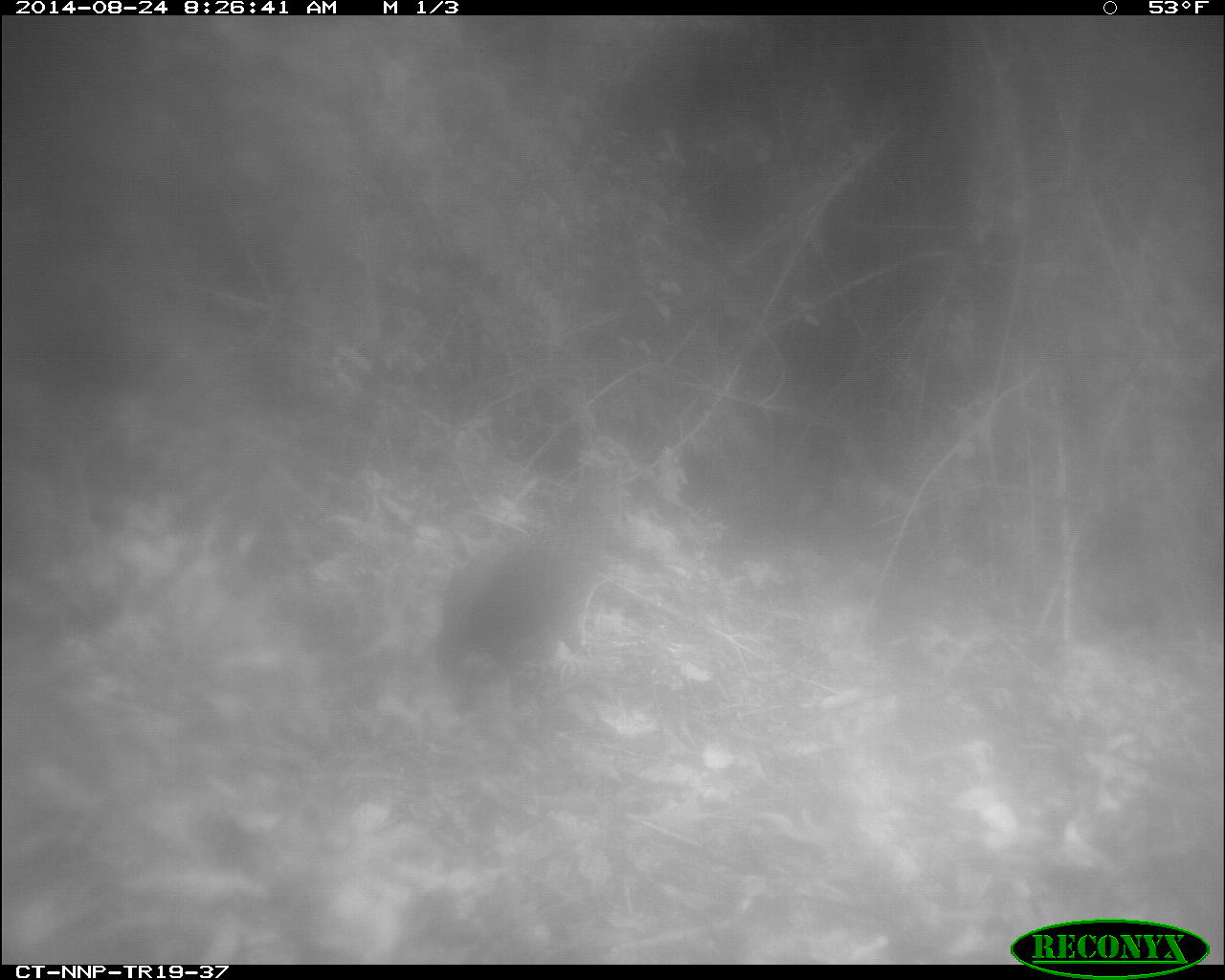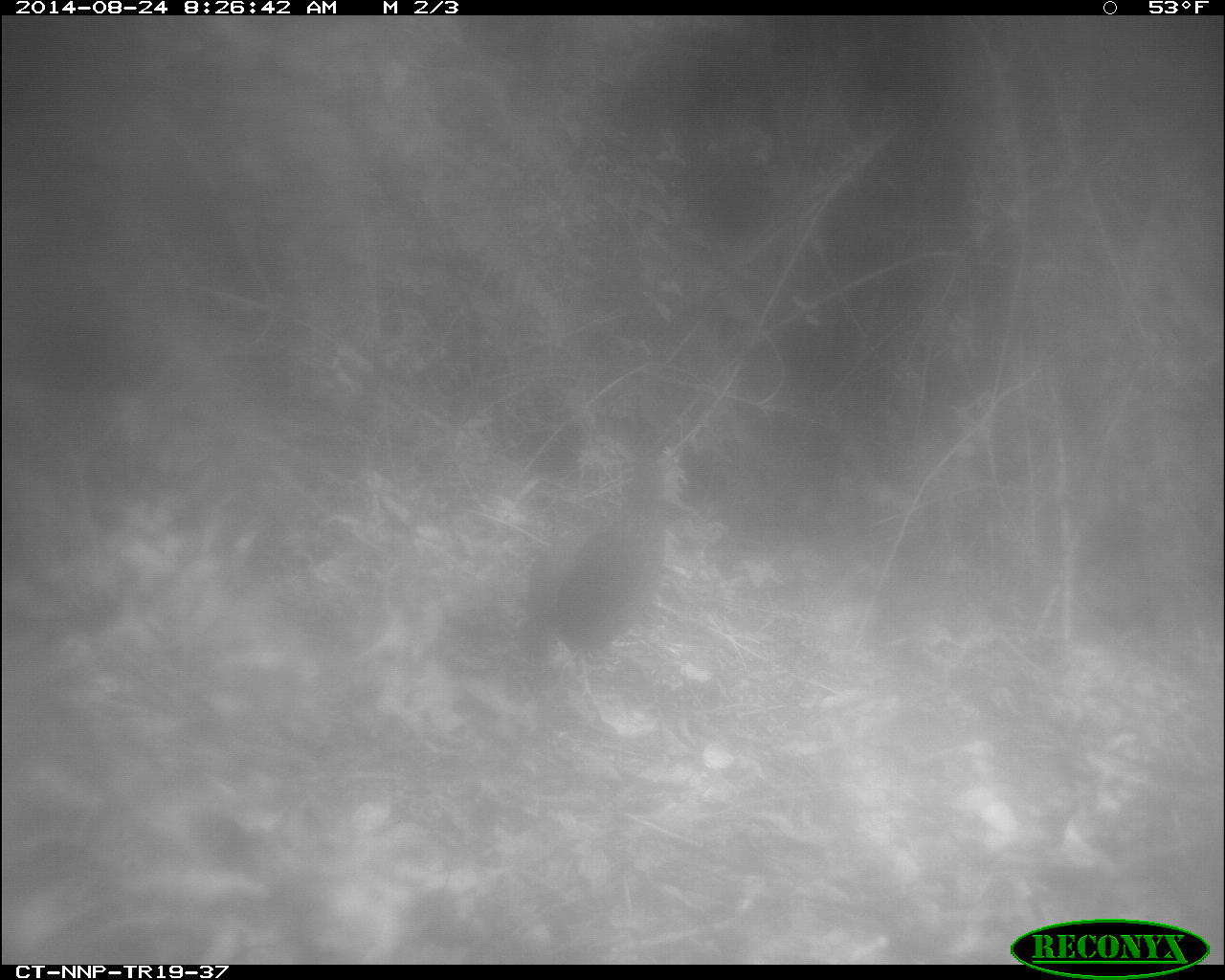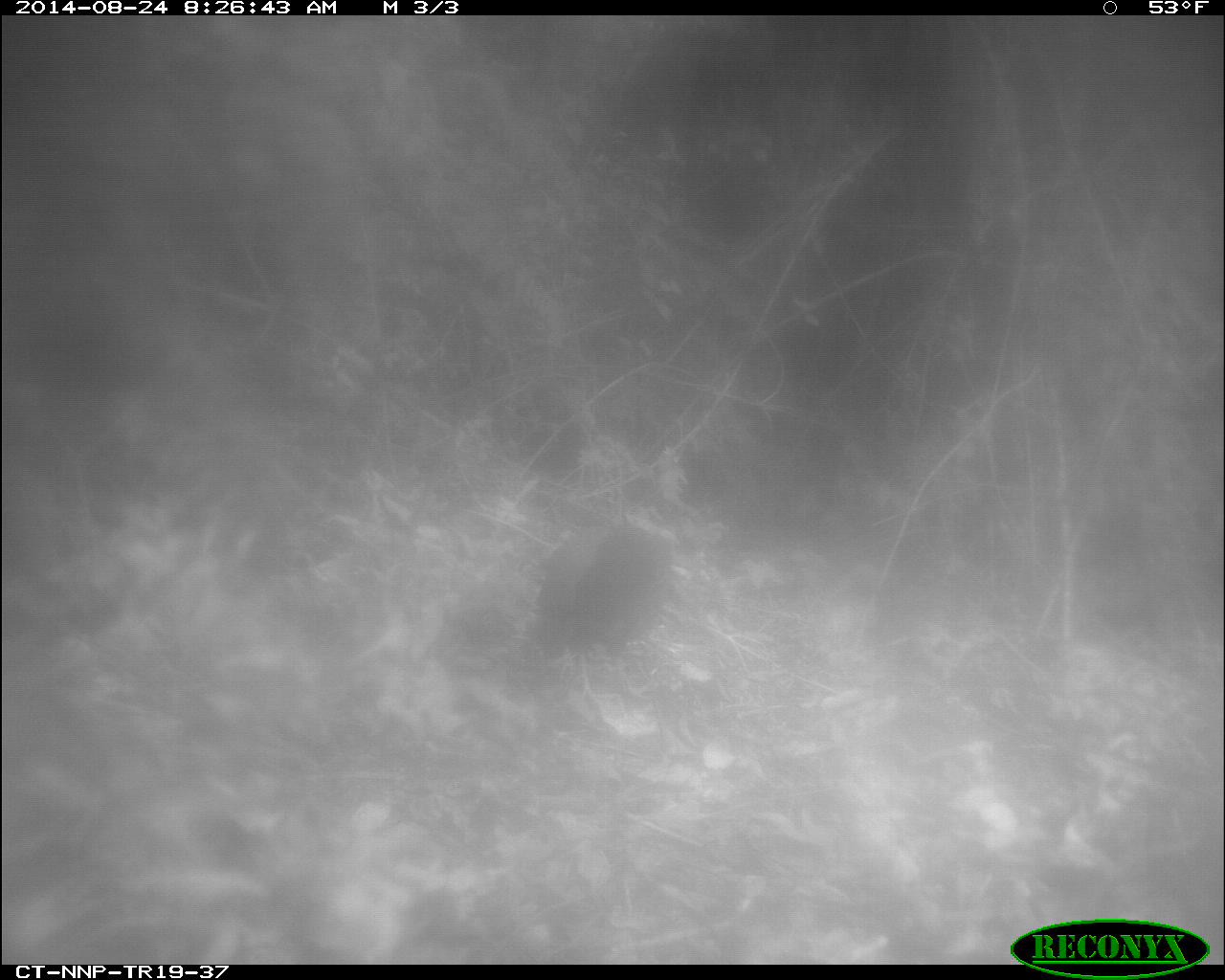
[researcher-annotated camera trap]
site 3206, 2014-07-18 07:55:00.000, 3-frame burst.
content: unidentified animal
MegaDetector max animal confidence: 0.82